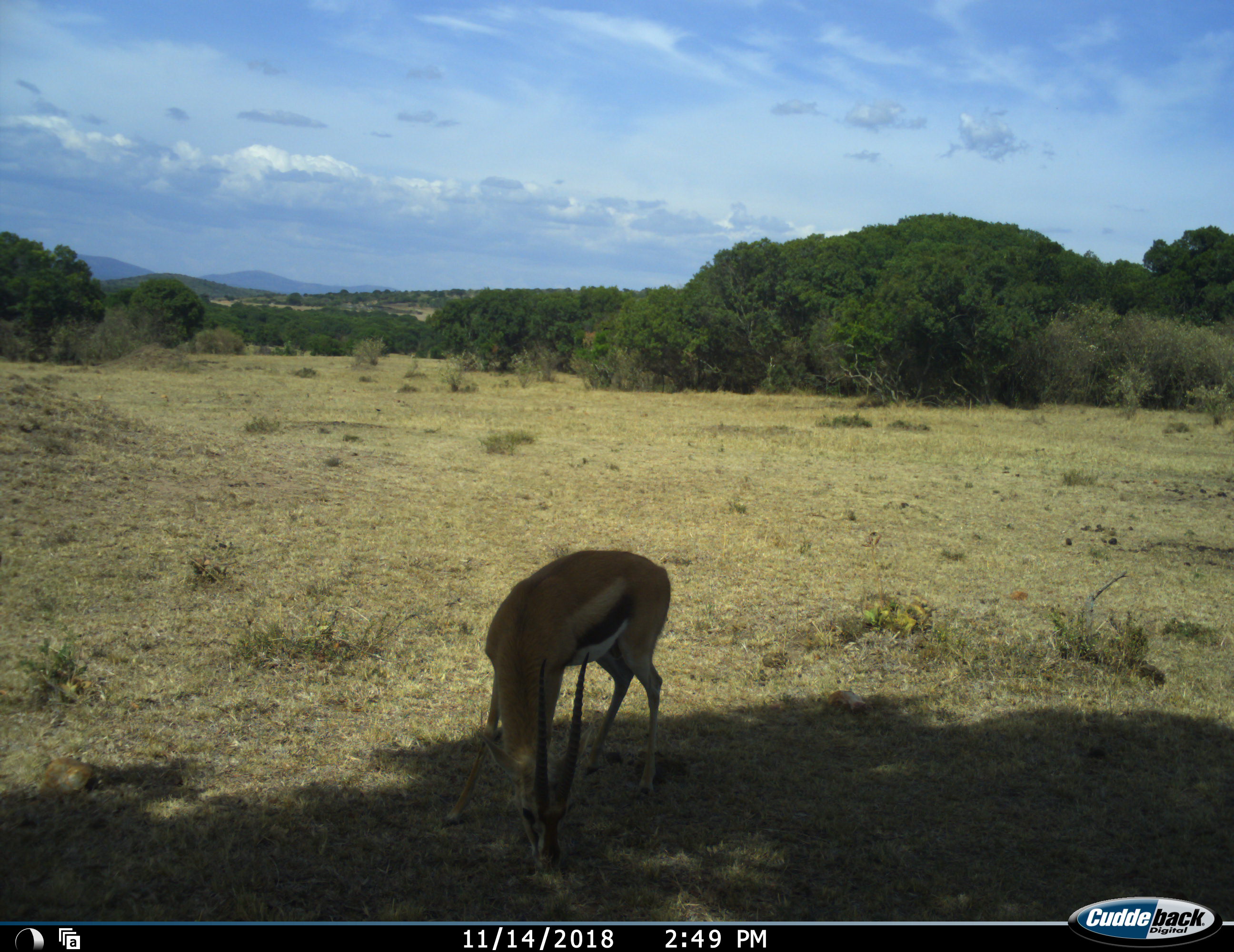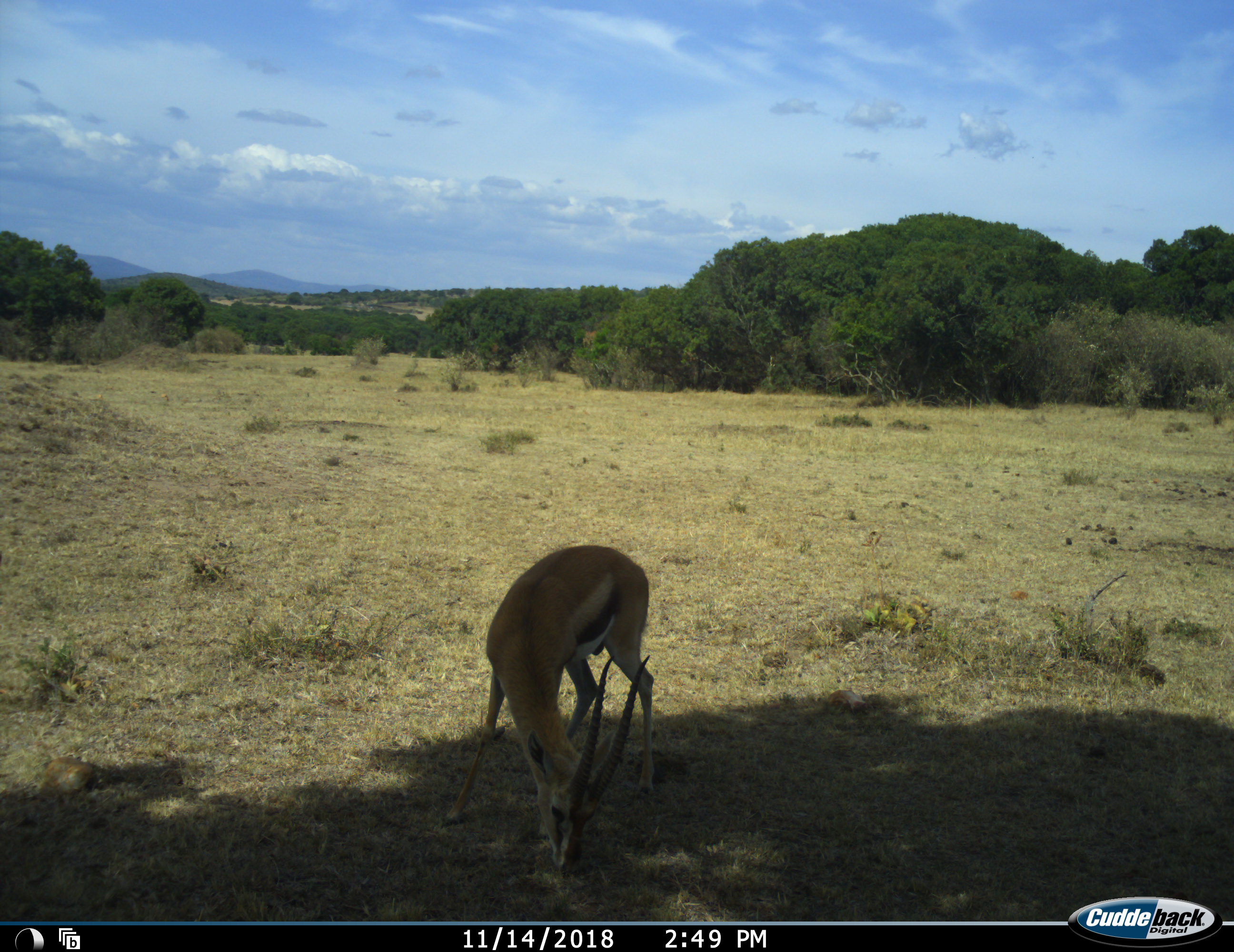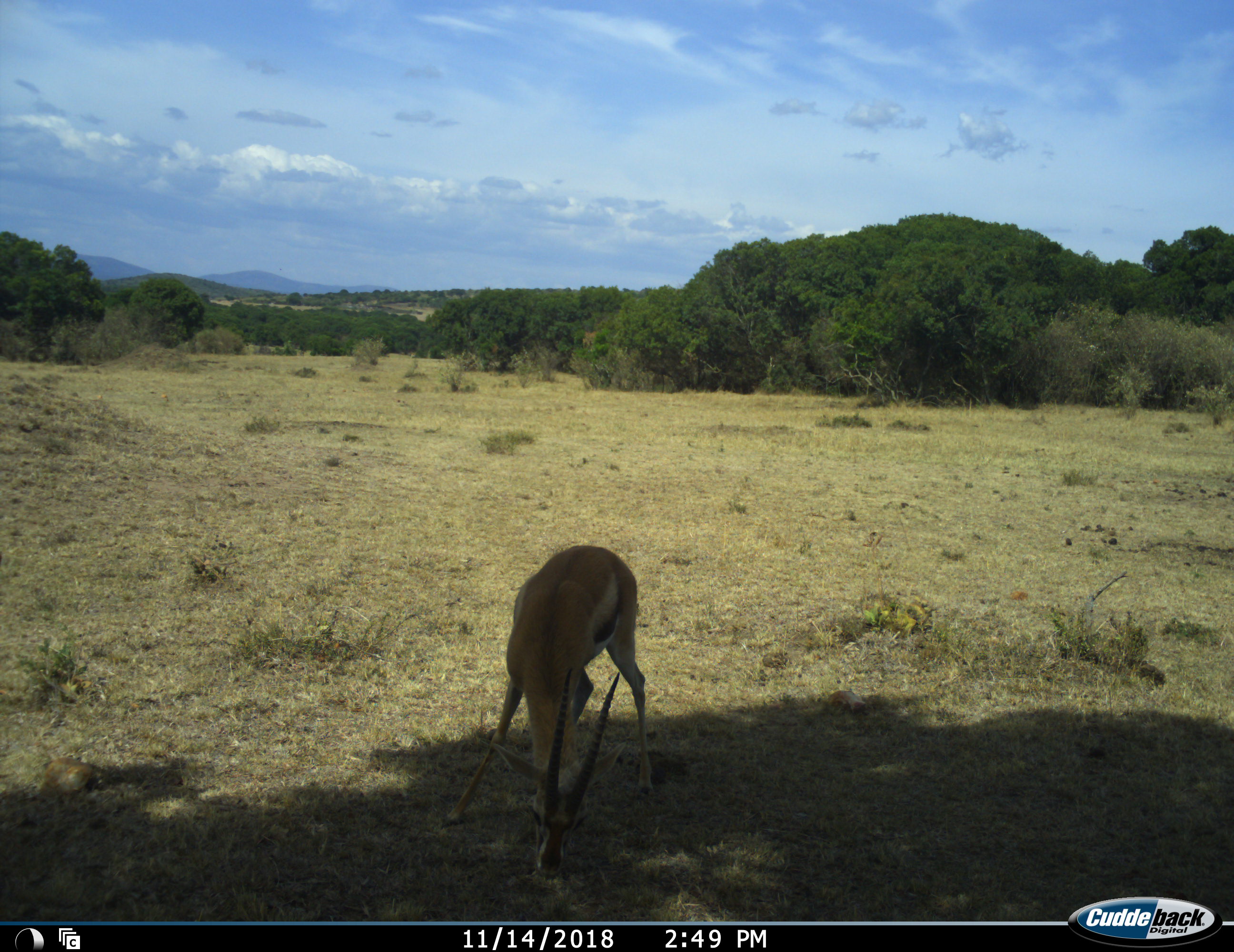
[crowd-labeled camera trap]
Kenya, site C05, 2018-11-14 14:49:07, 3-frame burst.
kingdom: Animalia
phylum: Chordata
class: Mammalia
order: Artiodactyla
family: Bovidae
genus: Eudorcas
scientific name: Eudorcas thomsonii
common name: thomson's gazelle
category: gazellethomsons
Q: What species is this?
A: Gazellethomsons (thomson's gazelle) (Eudorcas thomsonii).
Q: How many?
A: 1.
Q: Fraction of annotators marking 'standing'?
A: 22%.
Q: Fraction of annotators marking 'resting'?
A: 0%.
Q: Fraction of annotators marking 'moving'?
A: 11%.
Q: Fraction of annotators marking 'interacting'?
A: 0%.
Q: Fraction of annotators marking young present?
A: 0%.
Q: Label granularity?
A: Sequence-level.